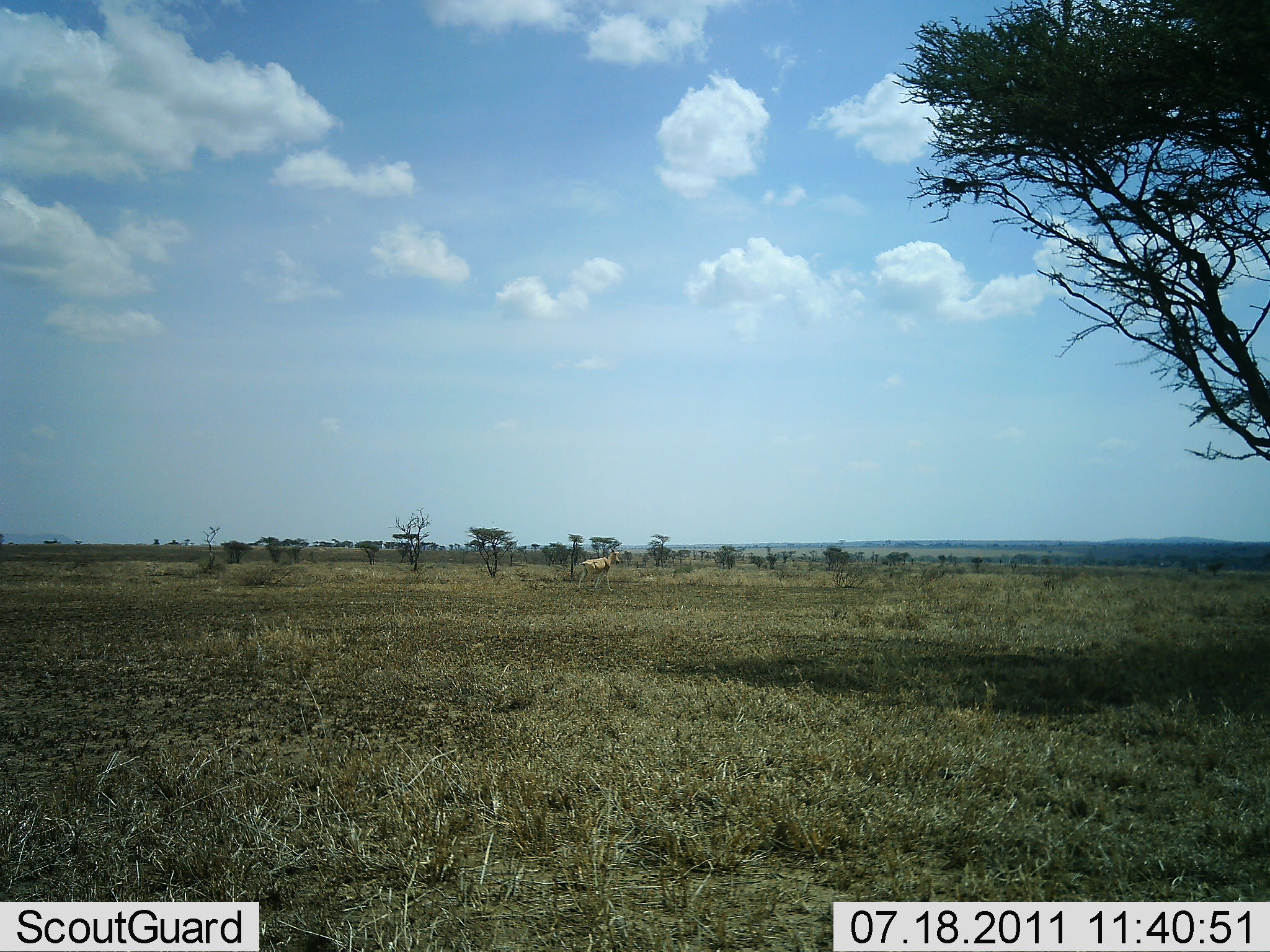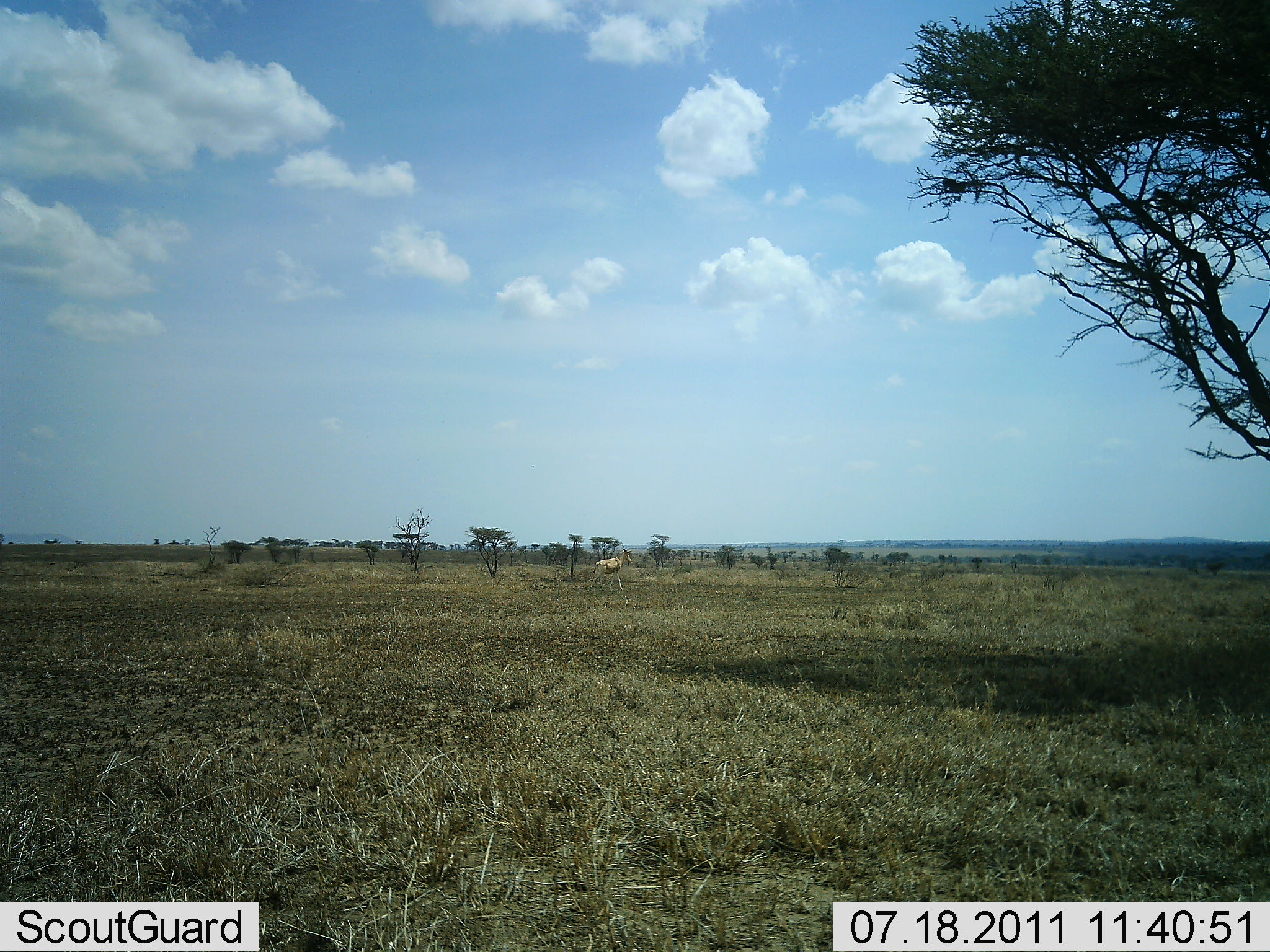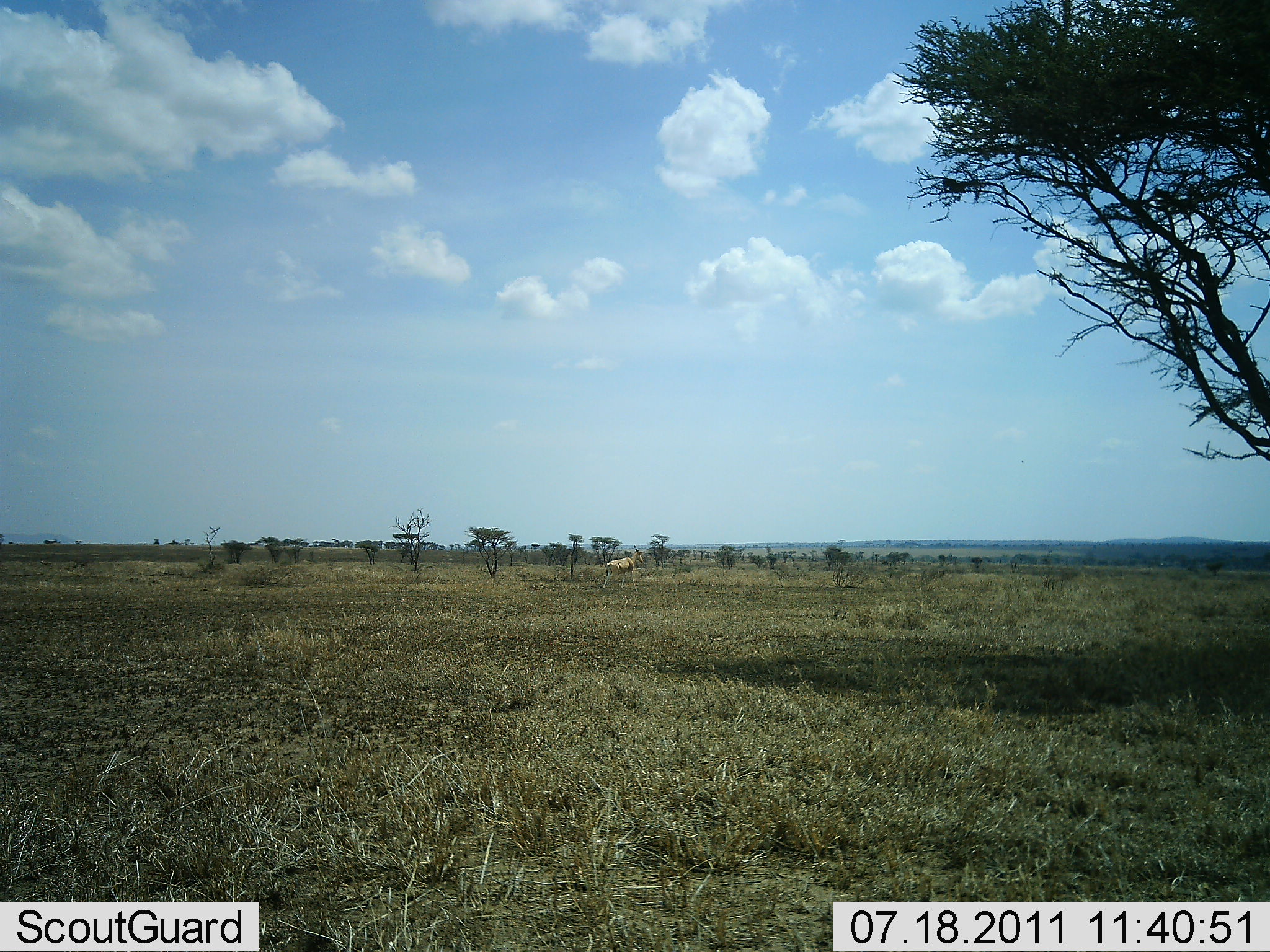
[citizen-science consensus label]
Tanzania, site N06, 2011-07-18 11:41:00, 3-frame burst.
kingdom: Animalia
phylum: Chordata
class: Mammalia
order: Artiodactyla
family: Bovidae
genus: Alcelaphus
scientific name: Alcelaphus buselaphus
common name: hartebeest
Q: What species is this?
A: Hartebeest (Alcelaphus buselaphus).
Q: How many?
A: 1.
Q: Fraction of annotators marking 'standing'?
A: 17%.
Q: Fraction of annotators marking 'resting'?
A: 0%.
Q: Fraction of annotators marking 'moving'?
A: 83%.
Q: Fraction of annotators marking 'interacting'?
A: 0%.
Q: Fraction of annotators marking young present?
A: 0%.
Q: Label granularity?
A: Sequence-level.